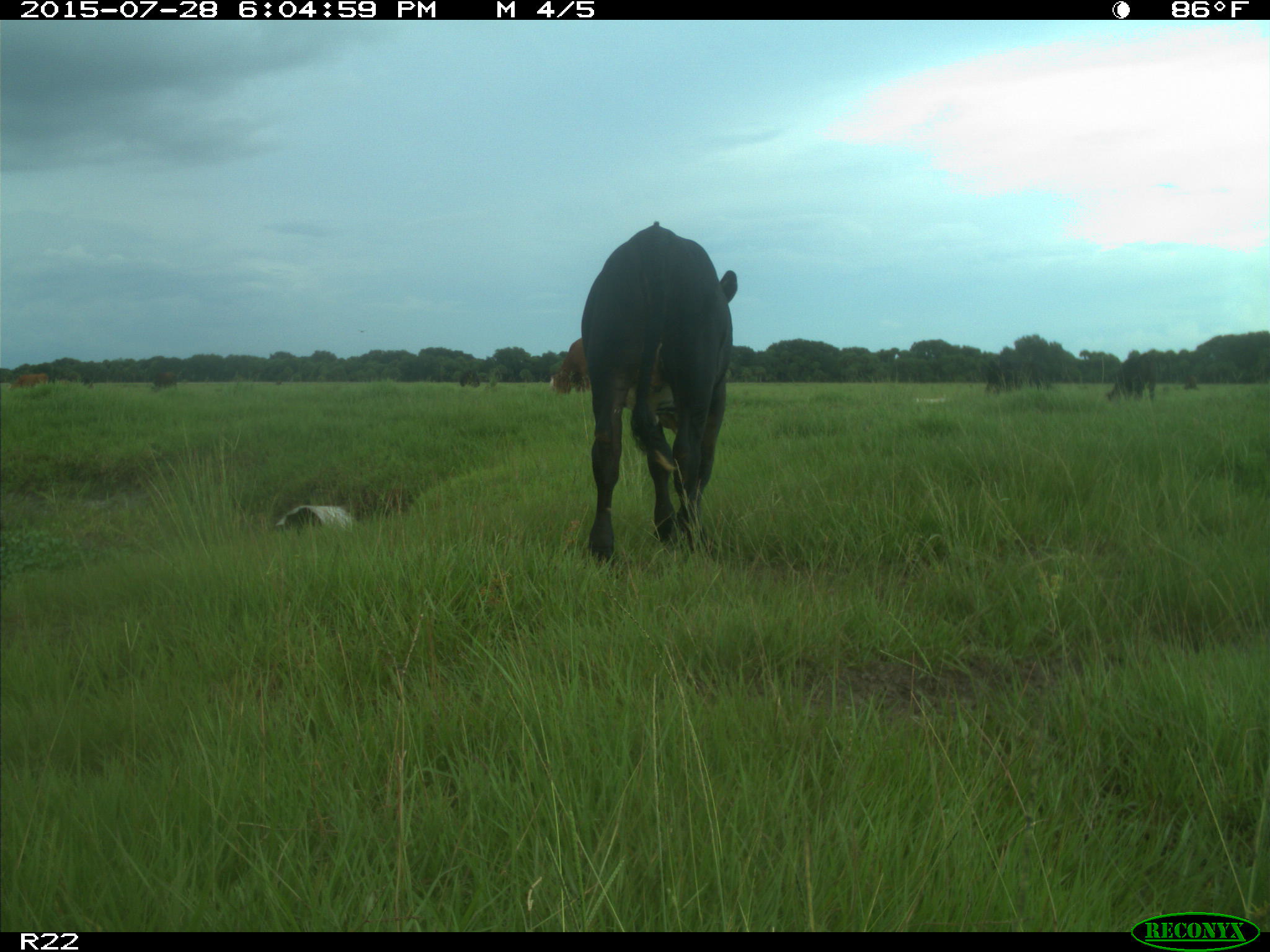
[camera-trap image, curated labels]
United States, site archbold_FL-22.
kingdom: Animalia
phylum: Chordata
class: Mammalia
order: Artiodactyla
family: Bovidae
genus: Bos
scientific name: Bos taurus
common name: domestic cow